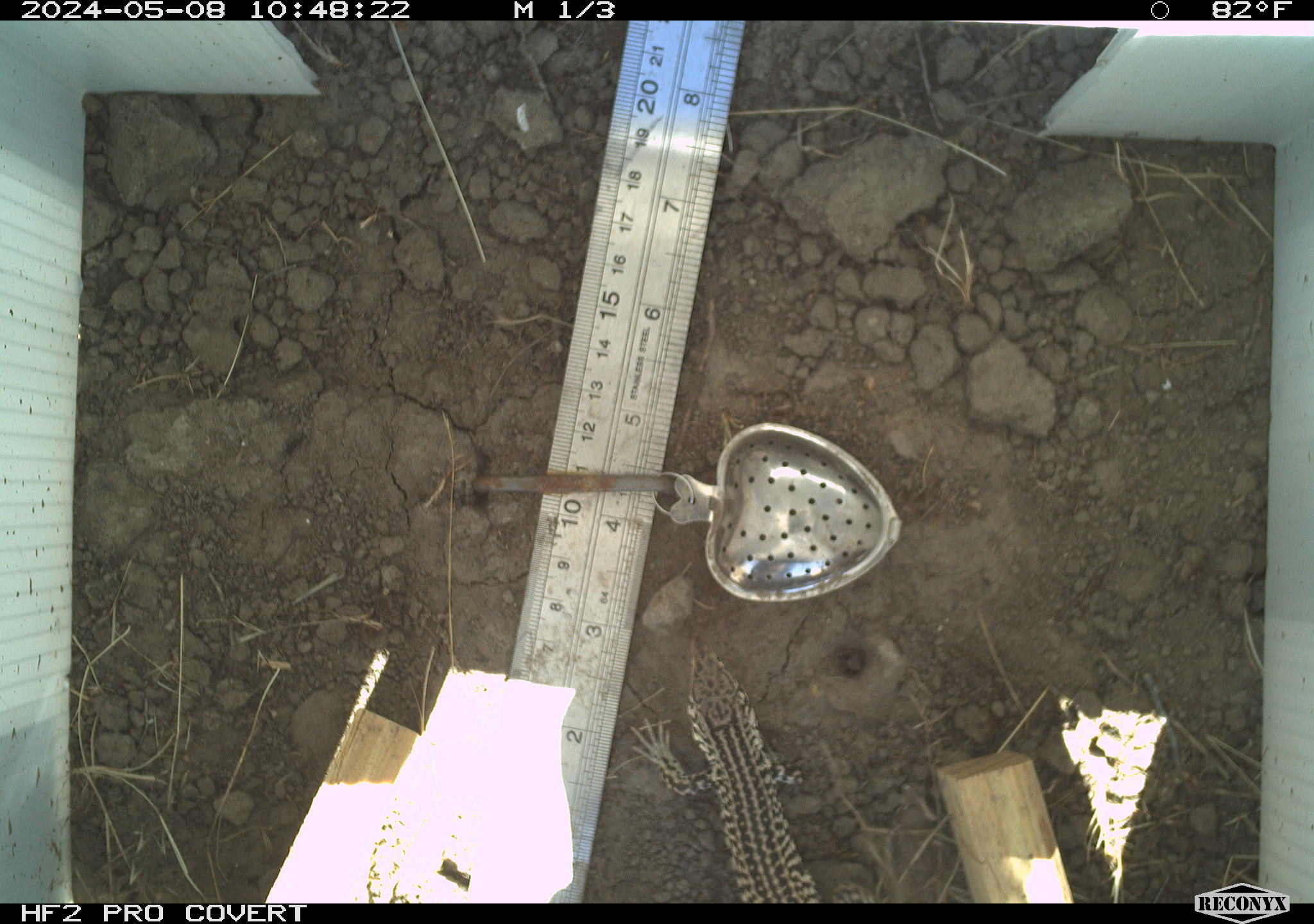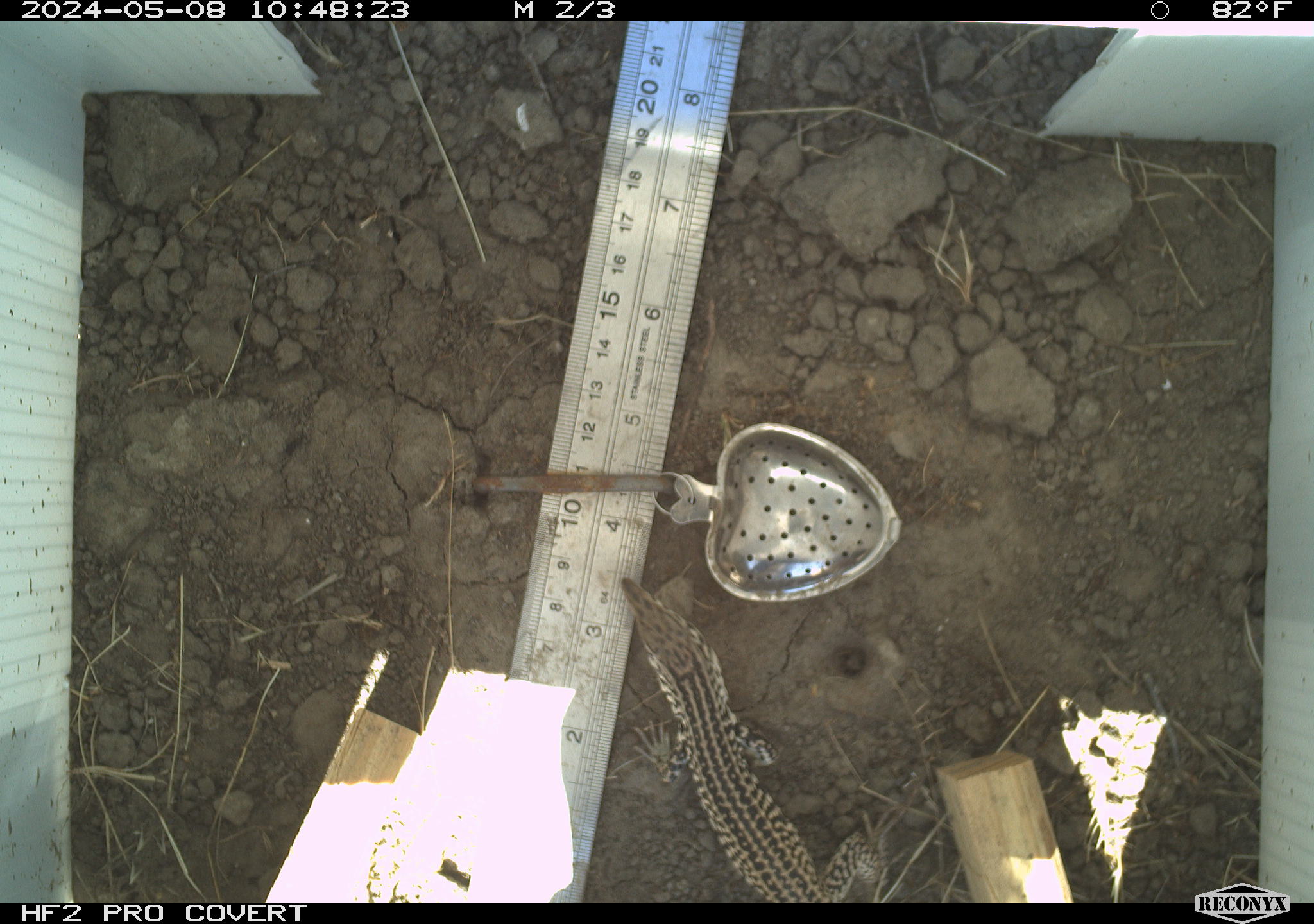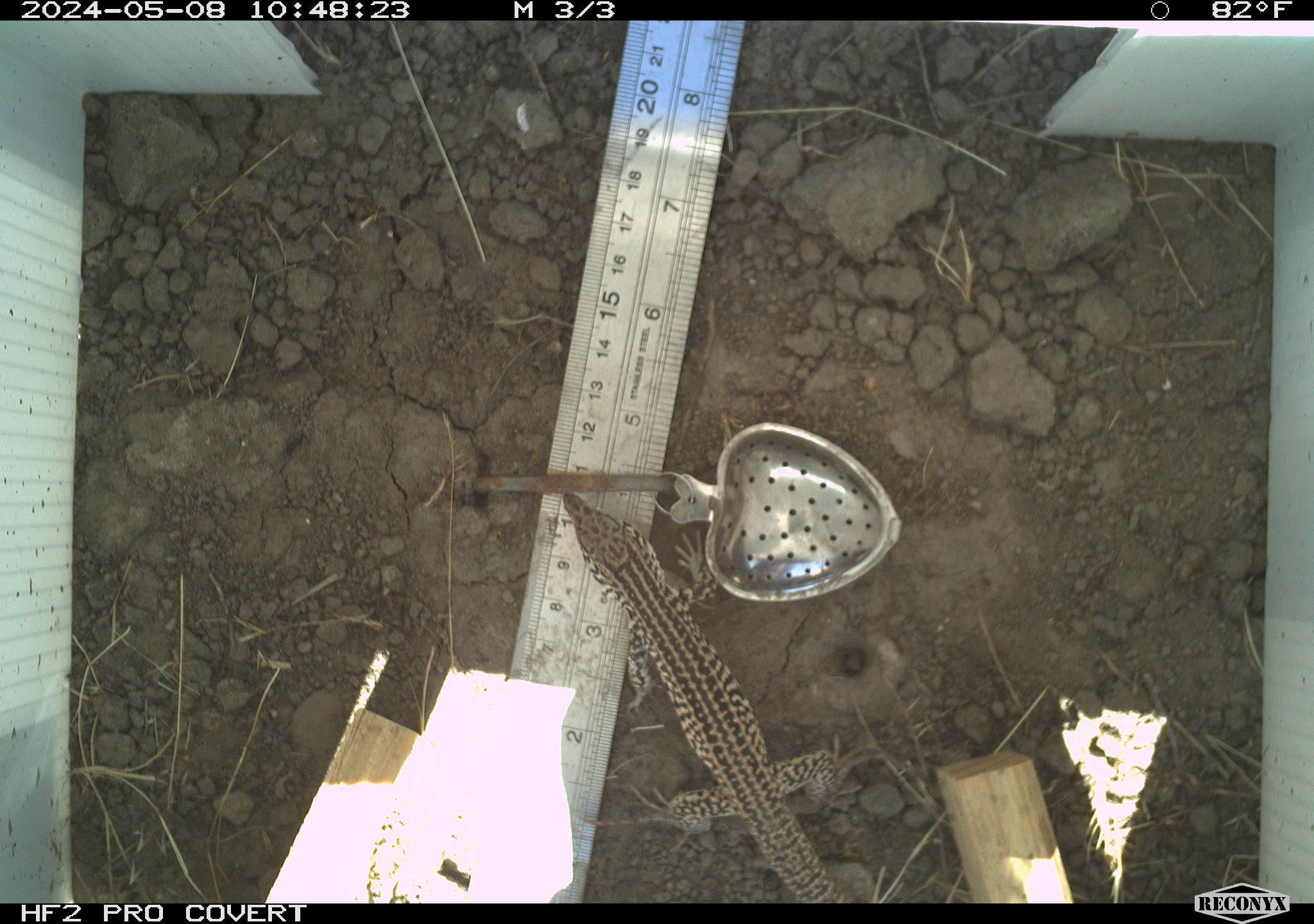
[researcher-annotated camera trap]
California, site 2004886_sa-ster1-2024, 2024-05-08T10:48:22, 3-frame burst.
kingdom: Animalia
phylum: Chordata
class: Reptilia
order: Squamata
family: Teiidae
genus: Aspidoscelis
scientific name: Aspidoscelis tigris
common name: western whiptail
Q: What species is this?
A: Western whiptail (Aspidoscelis tigris).